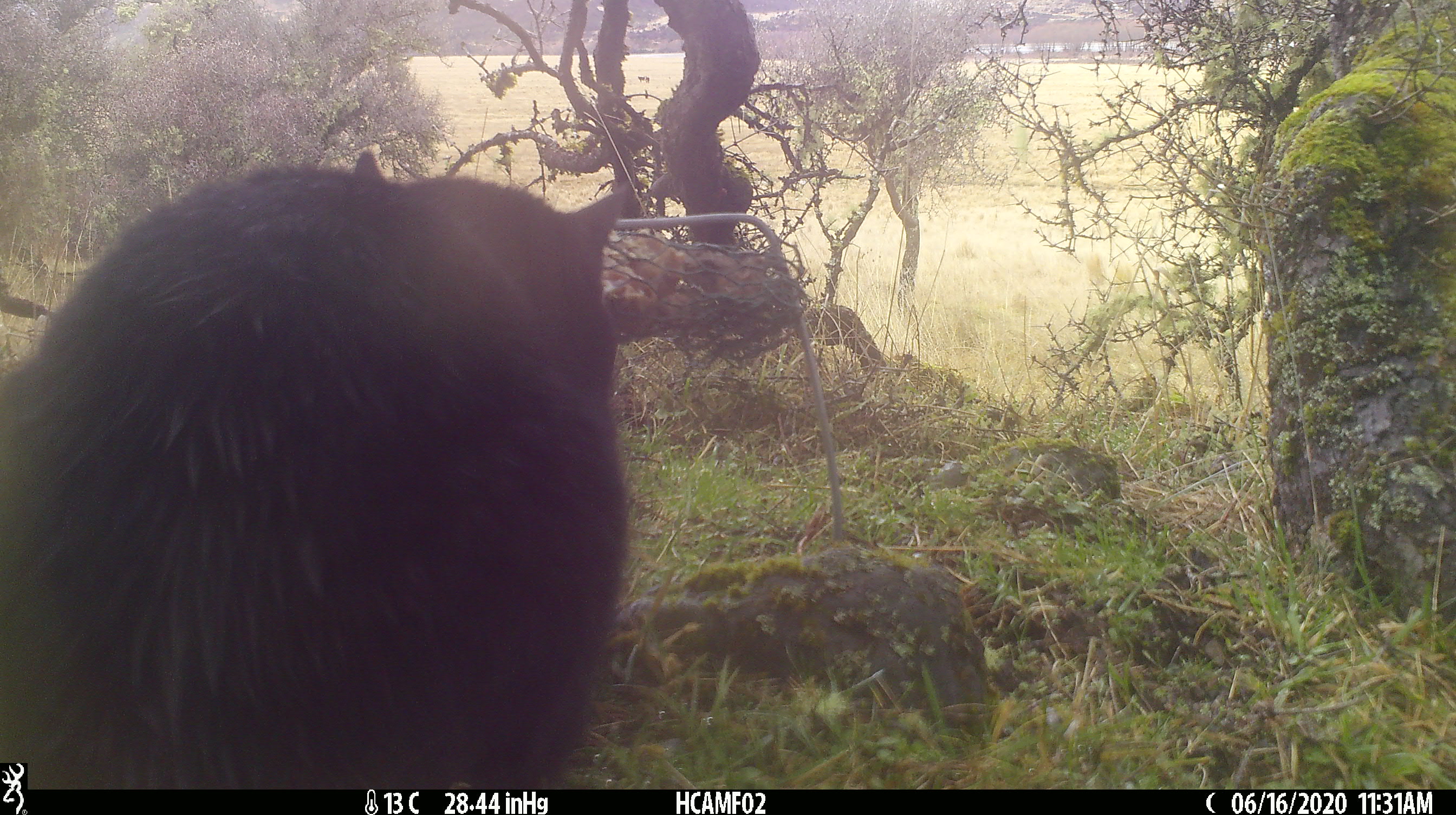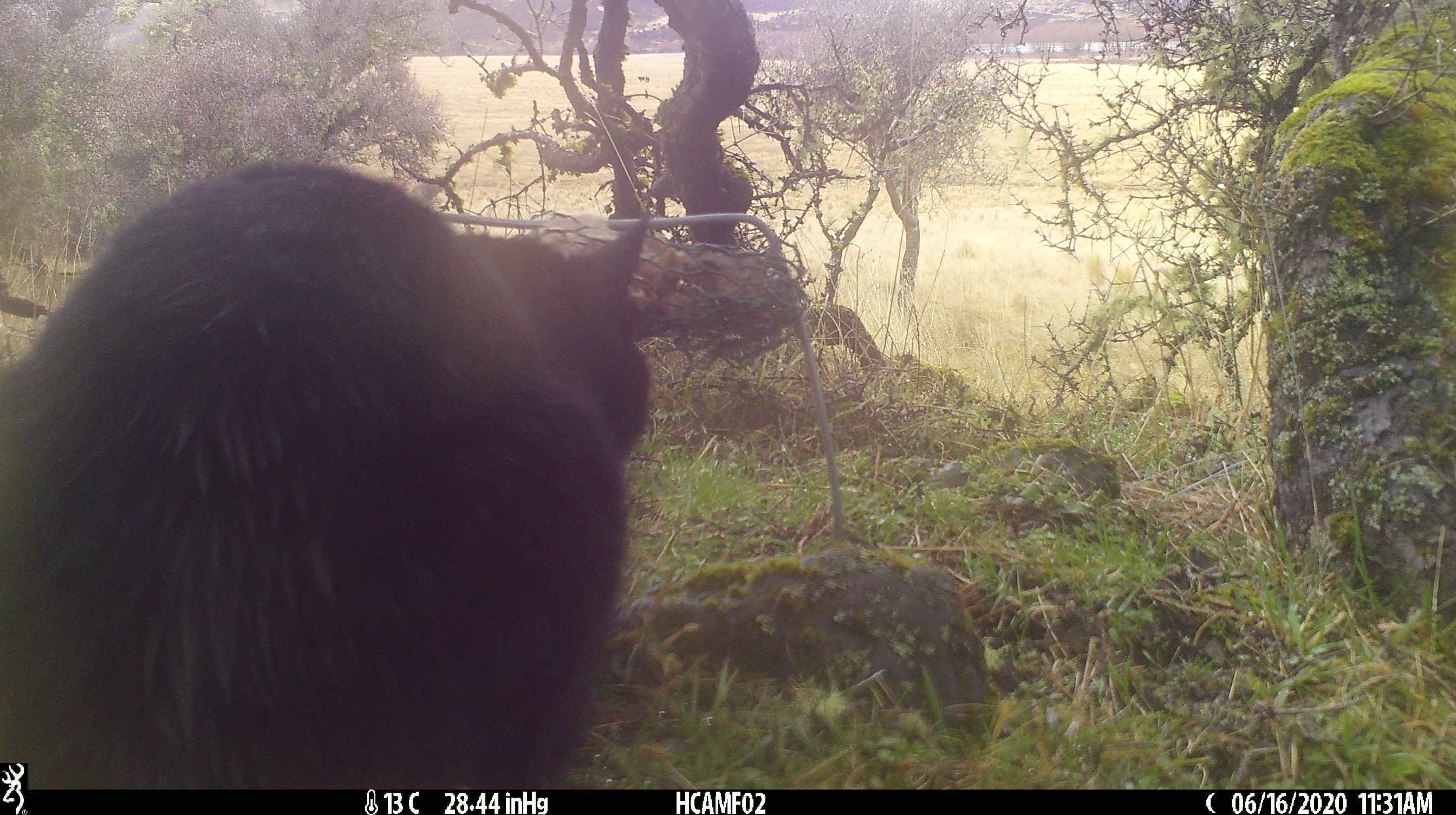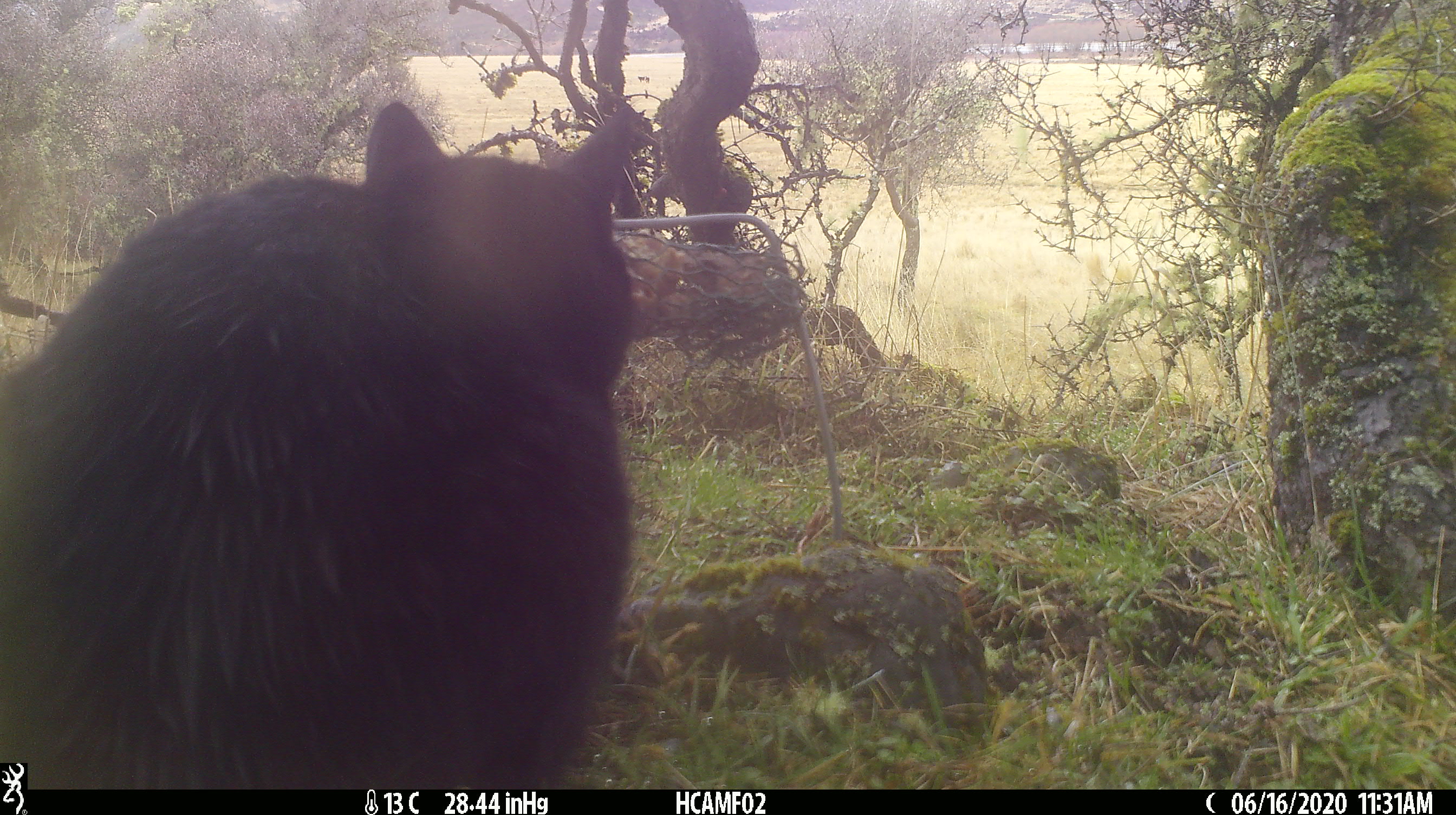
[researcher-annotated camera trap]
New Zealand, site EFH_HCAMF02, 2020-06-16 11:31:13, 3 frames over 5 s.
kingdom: Animalia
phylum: Chordata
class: Mammalia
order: Carnivora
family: Felidae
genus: Felis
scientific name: Felis catus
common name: domestic cat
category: cat